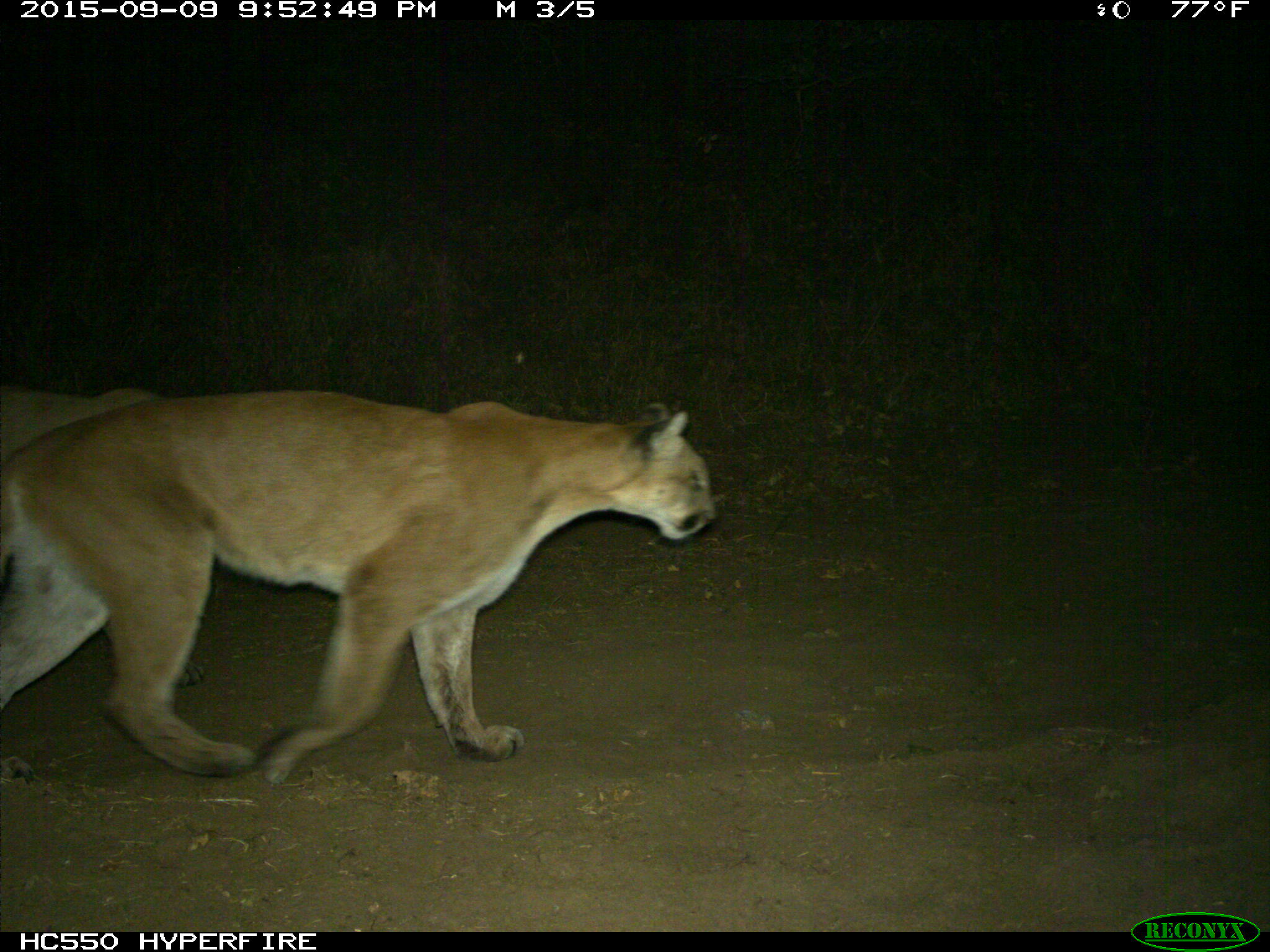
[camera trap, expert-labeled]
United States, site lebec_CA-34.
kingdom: Animalia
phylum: Chordata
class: Mammalia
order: Carnivora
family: Felidae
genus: Puma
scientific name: Puma concolor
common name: mountain lion